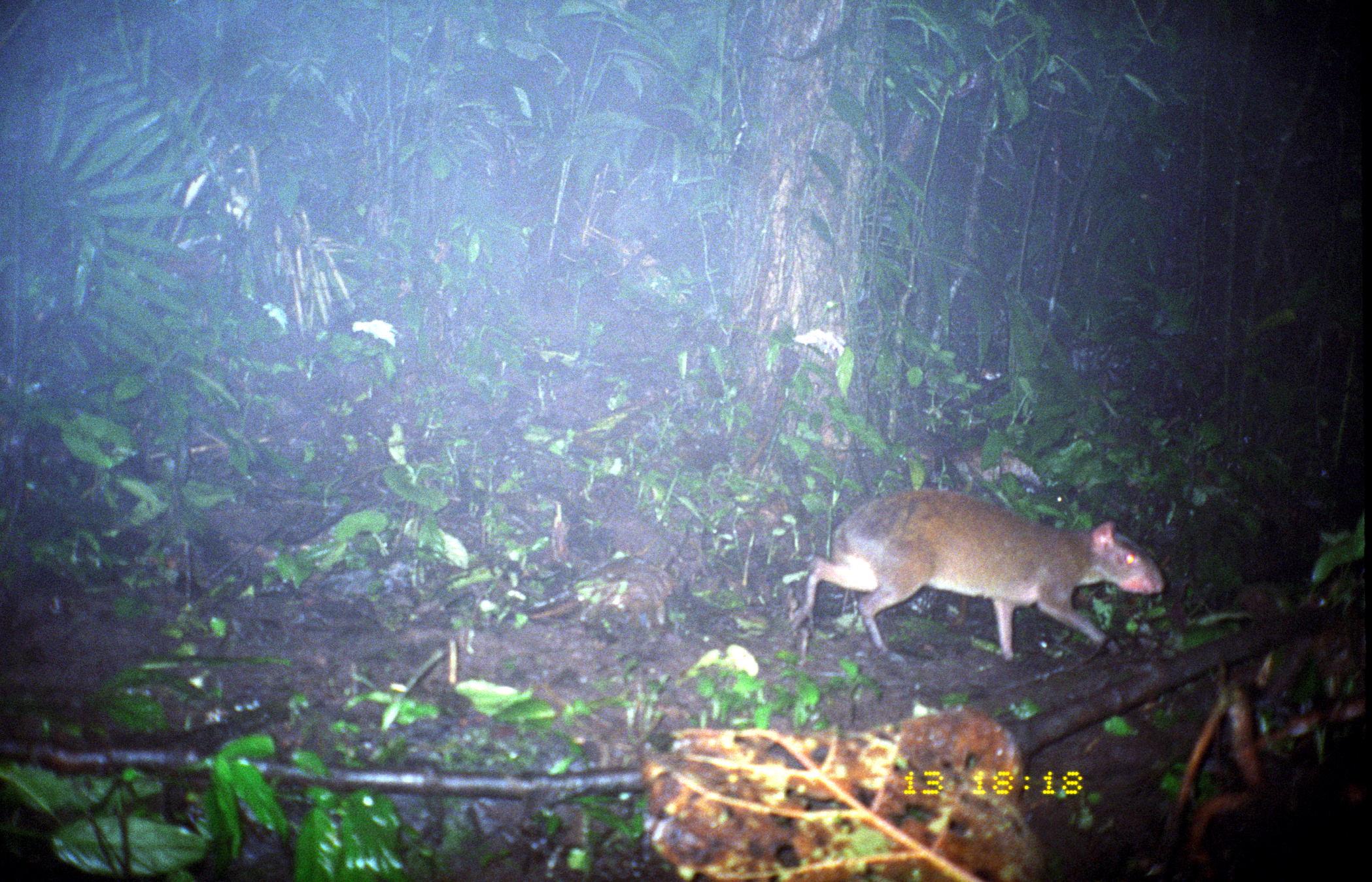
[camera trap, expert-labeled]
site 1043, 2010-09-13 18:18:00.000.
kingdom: Animalia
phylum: Chordata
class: Mammalia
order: Rodentia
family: Dasyproctidae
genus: Dasyprocta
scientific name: Dasyprocta punctata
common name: central american agouti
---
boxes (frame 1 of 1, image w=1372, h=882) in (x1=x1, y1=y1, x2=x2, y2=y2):
dasyprocta punctata: (x1=785, y1=488, x2=1166, y2=663)